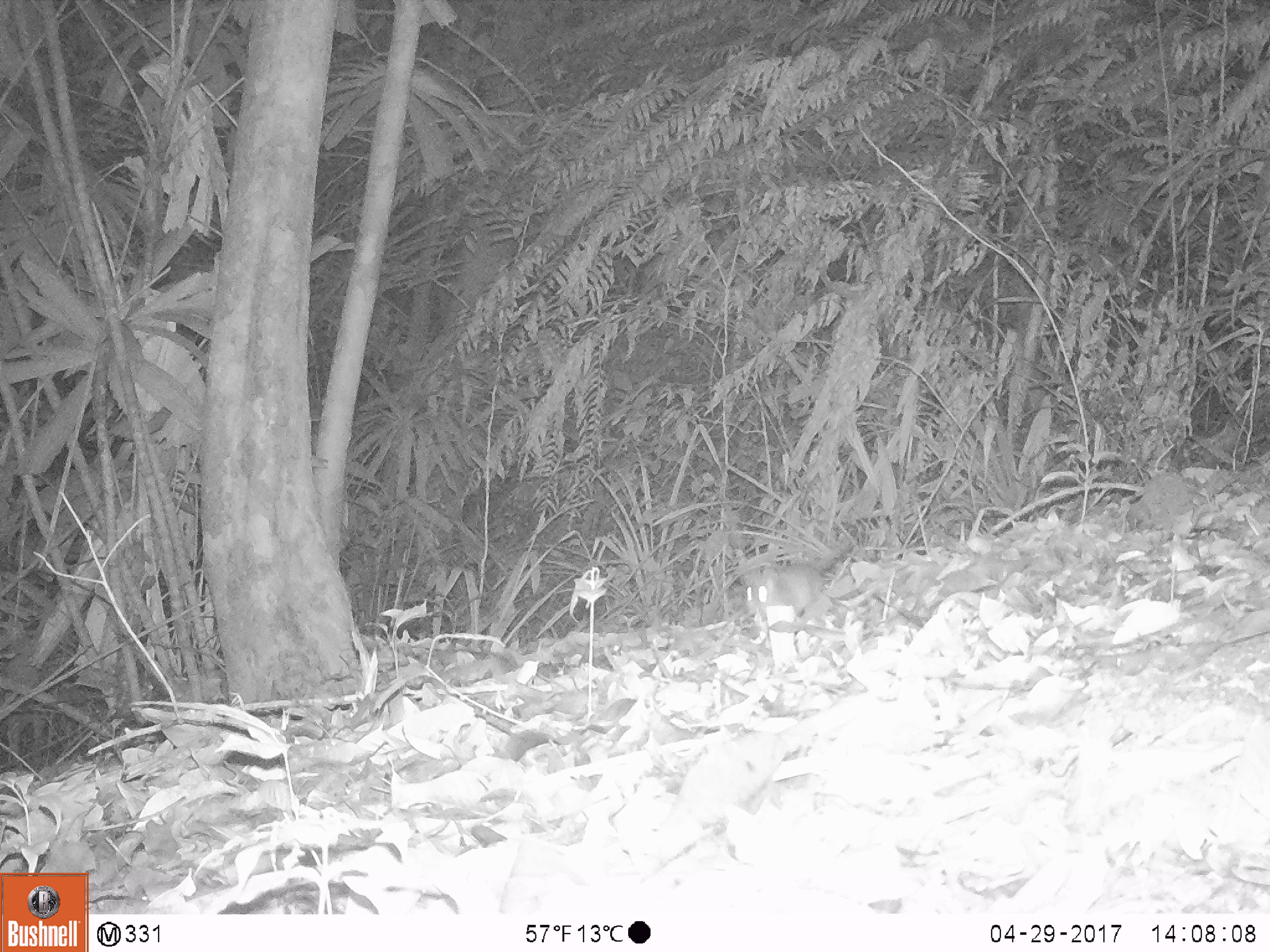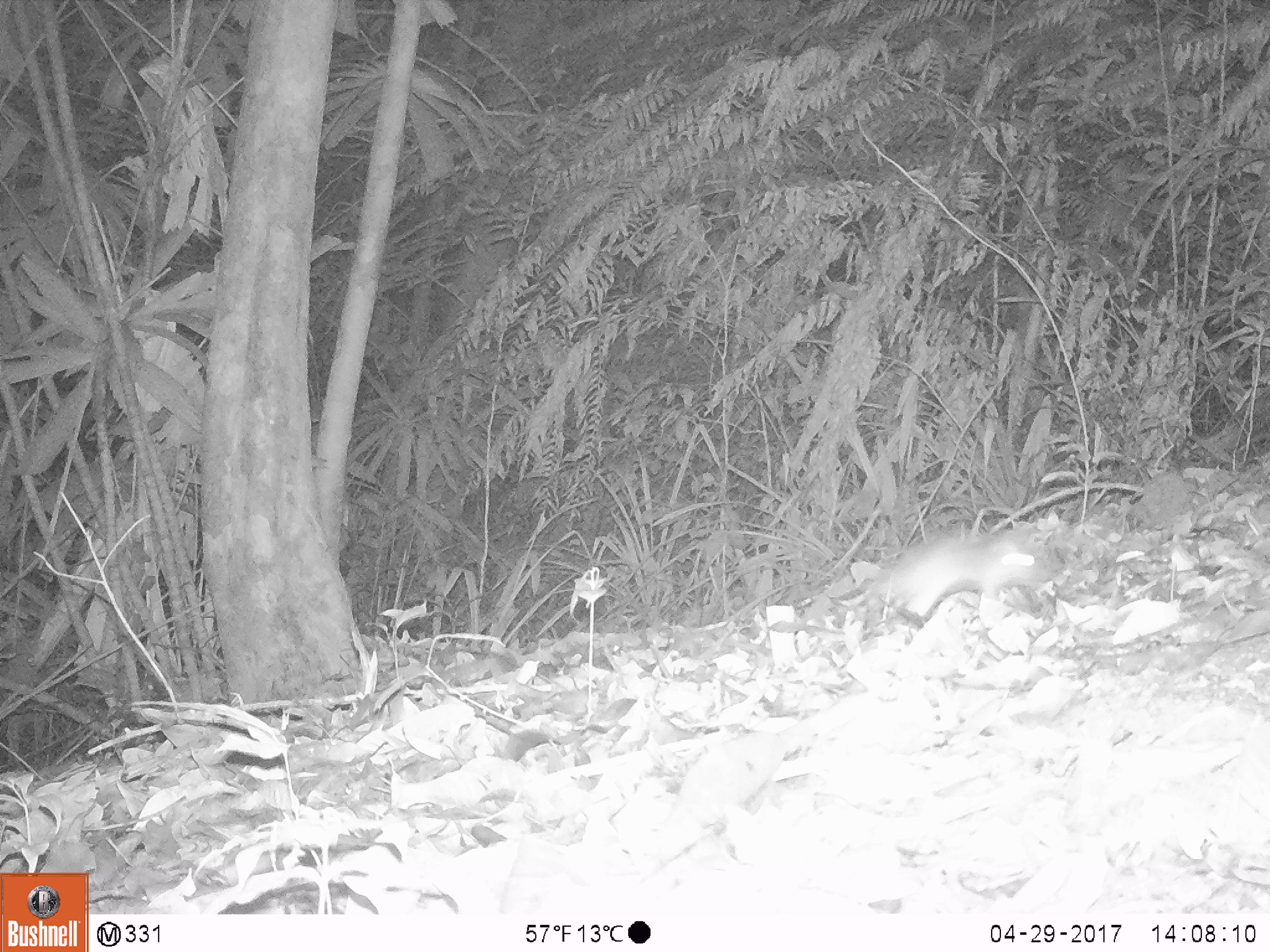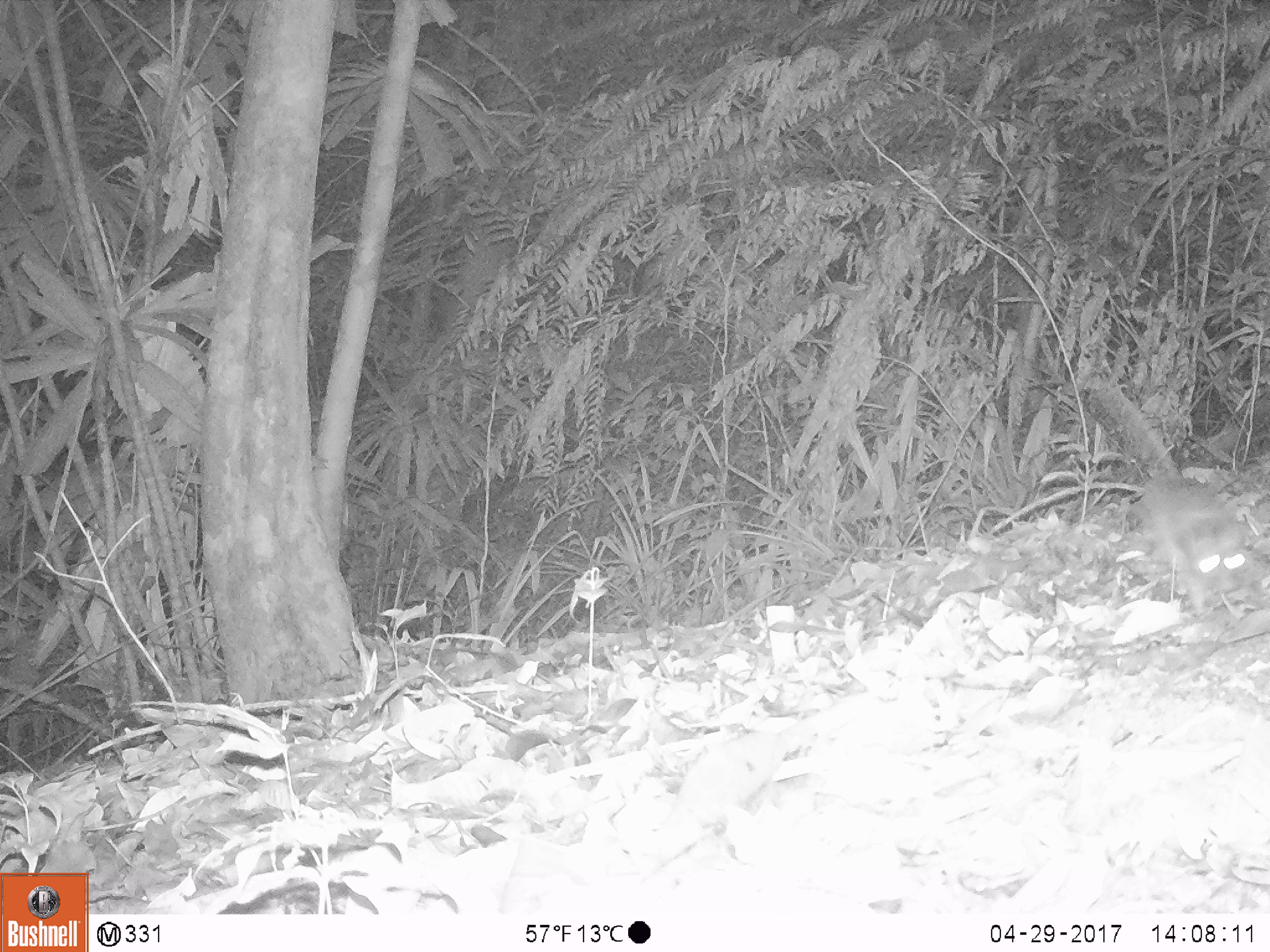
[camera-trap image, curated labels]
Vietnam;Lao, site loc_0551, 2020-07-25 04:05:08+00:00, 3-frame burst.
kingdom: Animalia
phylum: Chordata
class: Mammalia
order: Rodentia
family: Muridae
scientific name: Muridae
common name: old-world mice and rats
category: unidentified murid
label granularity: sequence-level